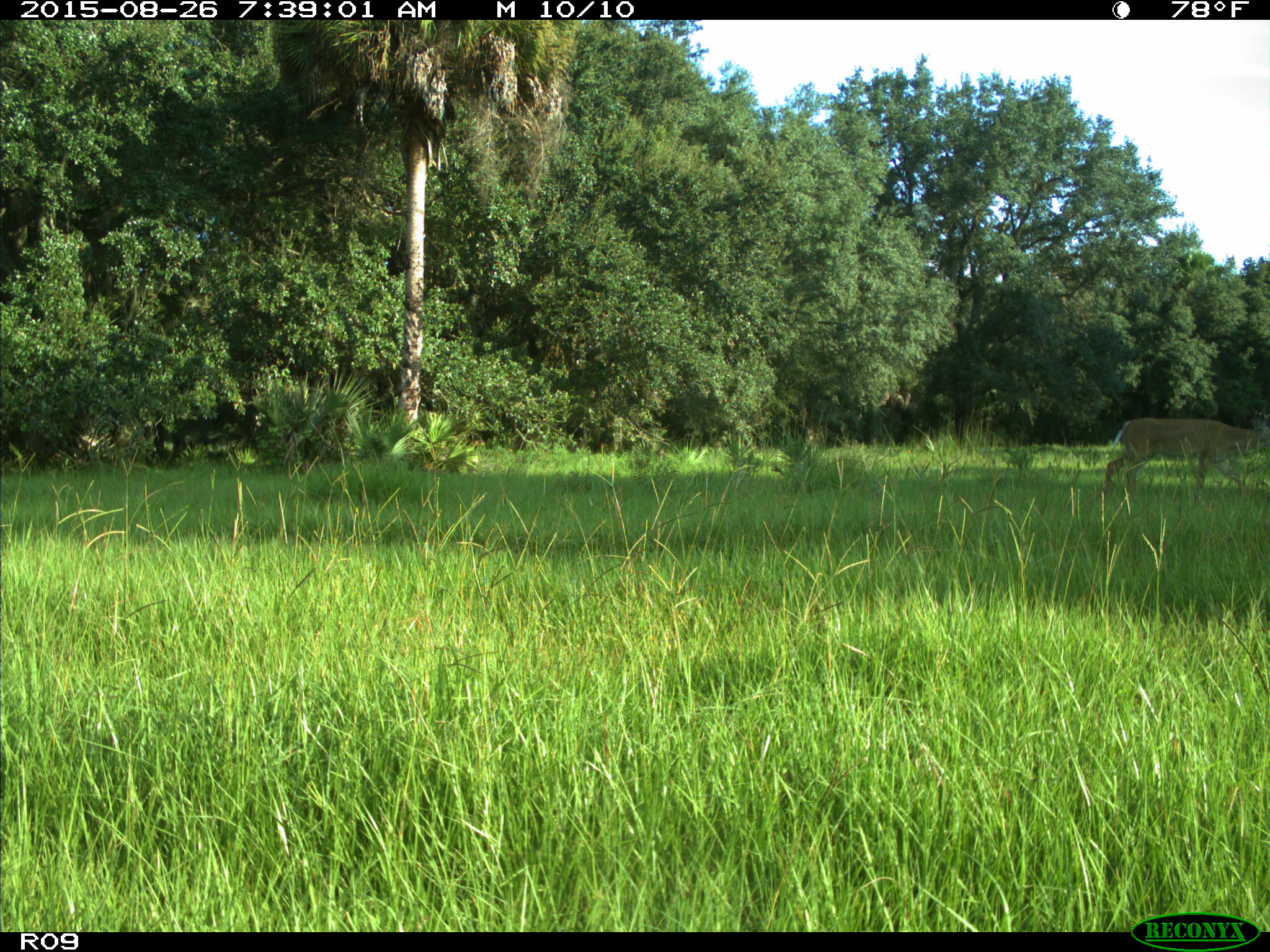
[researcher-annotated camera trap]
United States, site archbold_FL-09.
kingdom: Animalia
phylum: Chordata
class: Mammalia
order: Artiodactyla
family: Cervidae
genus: Odocoileus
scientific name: Odocoileus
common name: deer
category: unidentified deer